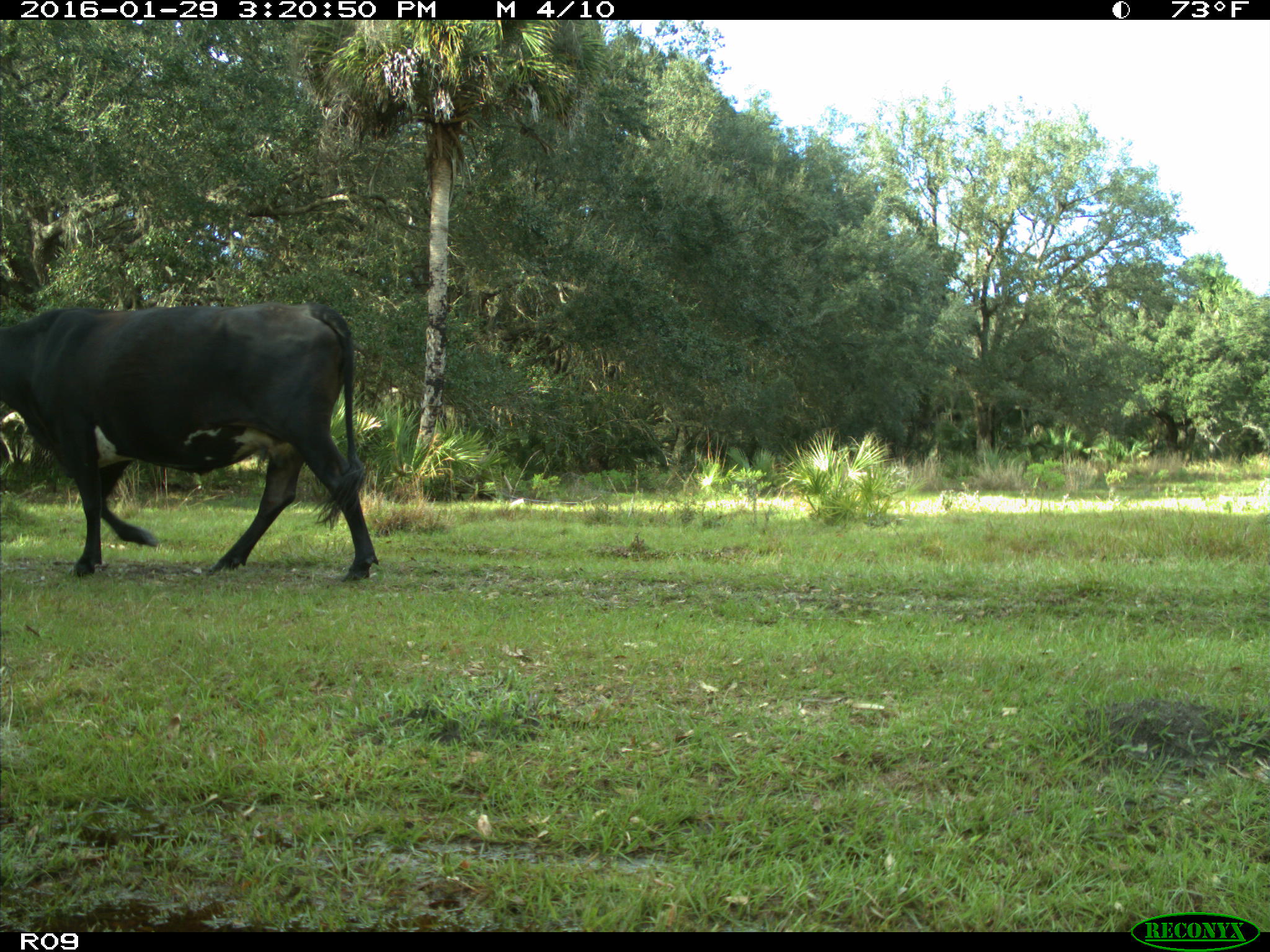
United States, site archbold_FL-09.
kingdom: Animalia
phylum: Chordata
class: Mammalia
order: Artiodactyla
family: Bovidae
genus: Bos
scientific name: Bos taurus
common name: domestic cow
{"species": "Bos taurus (domestic cow)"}